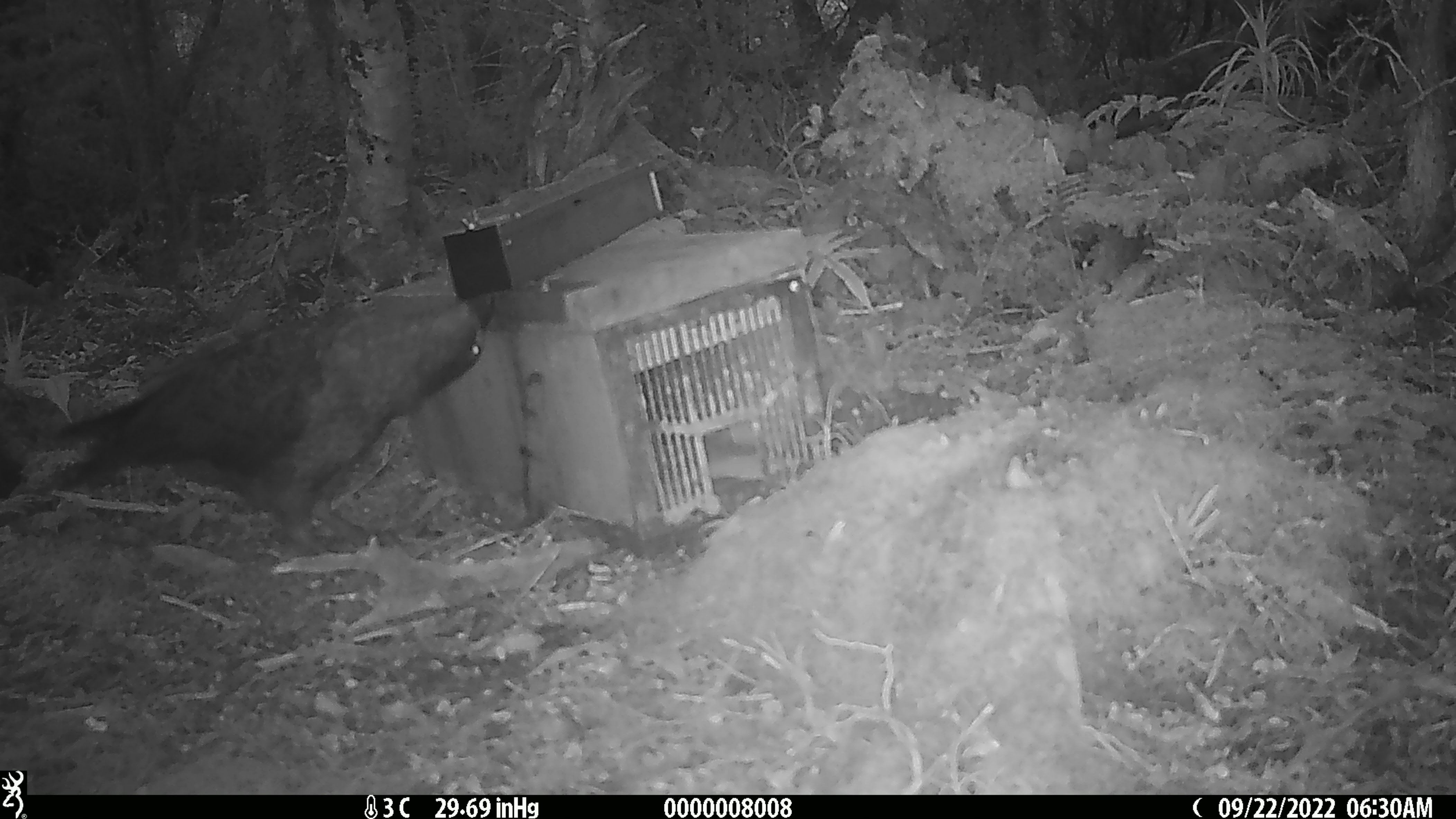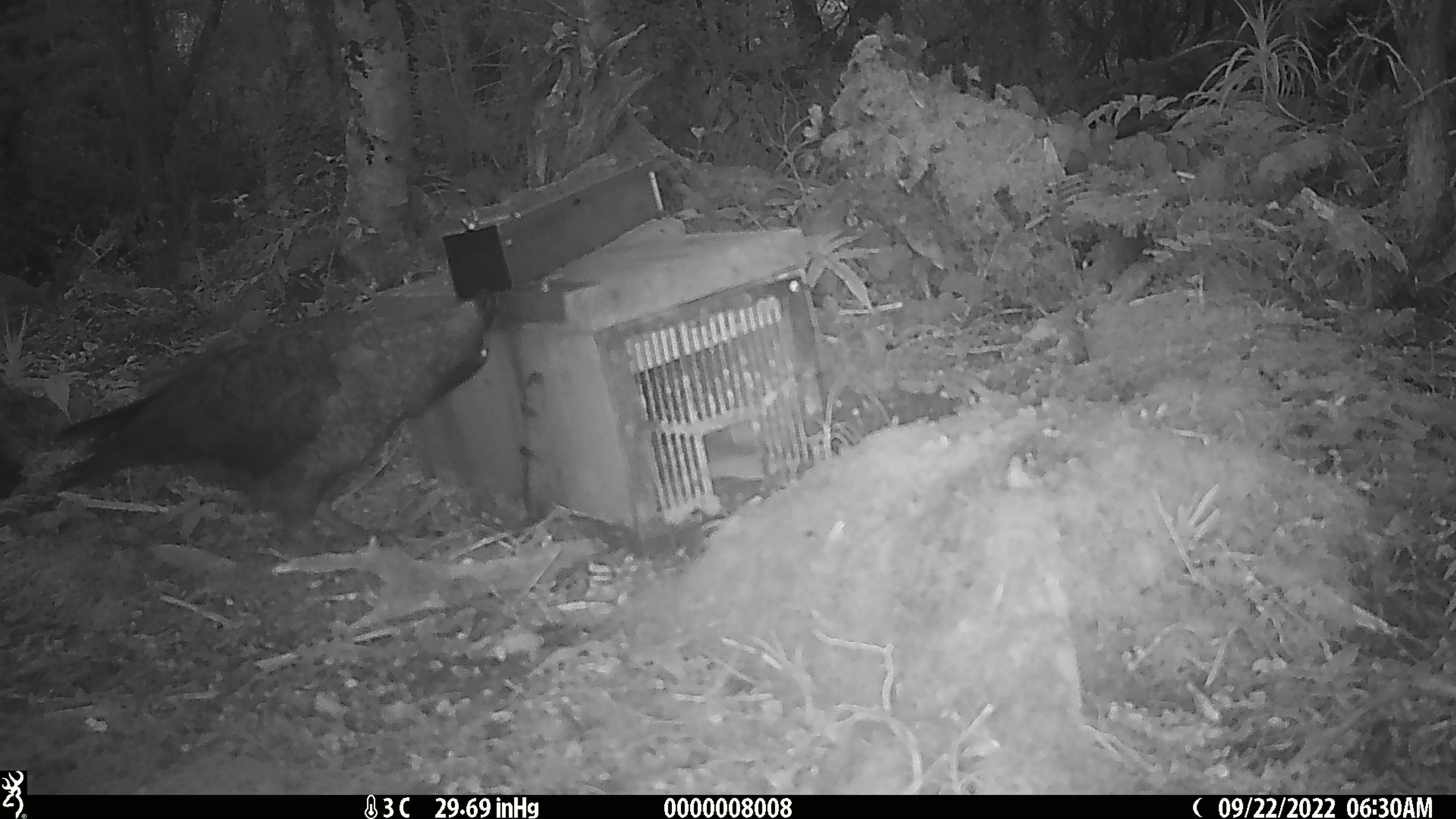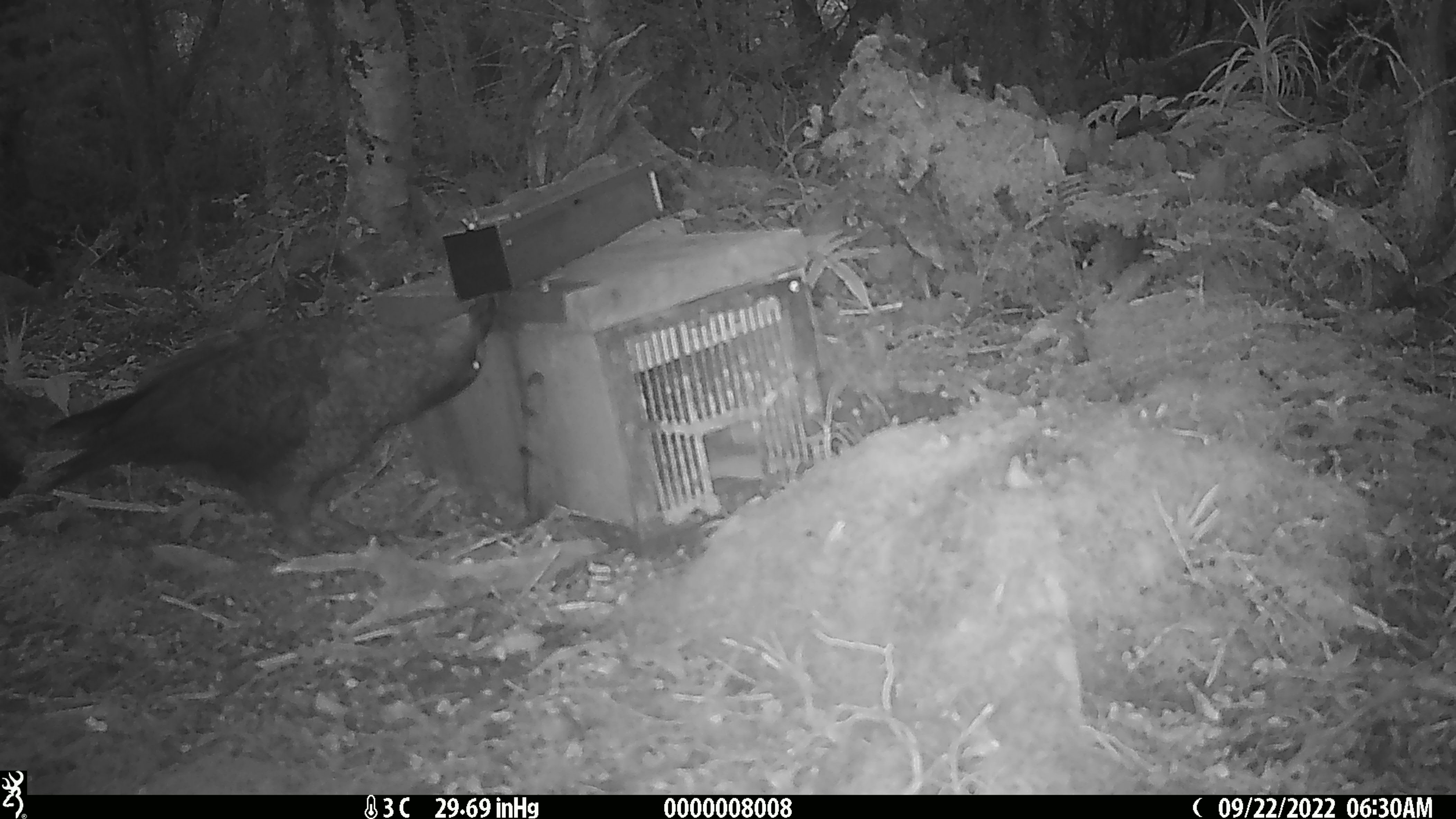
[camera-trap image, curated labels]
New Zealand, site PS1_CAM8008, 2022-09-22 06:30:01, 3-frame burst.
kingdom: Animalia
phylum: Chordata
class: Aves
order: Psittaciformes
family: Strigopidae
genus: Nestor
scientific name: Nestor notabilis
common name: kea